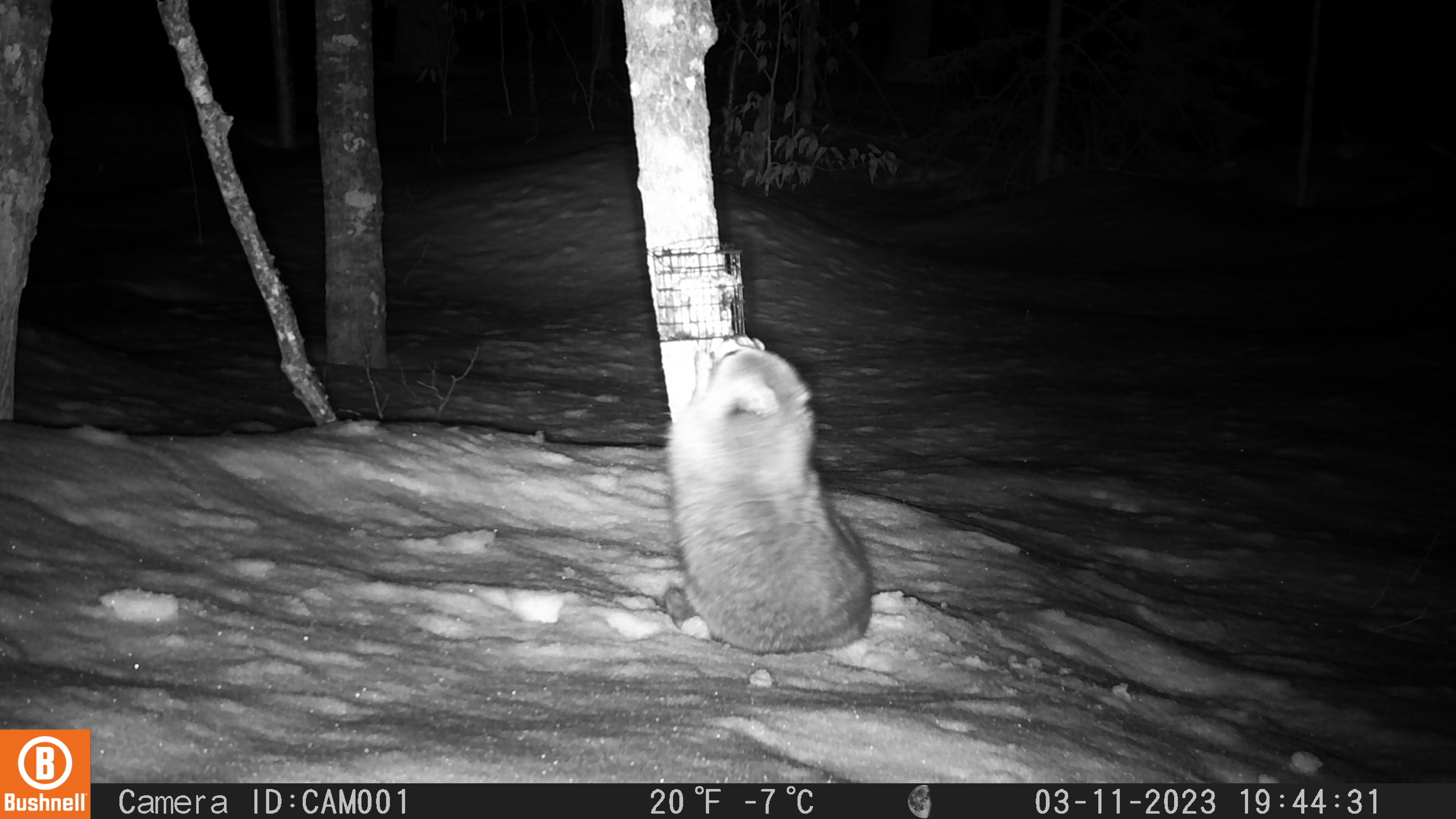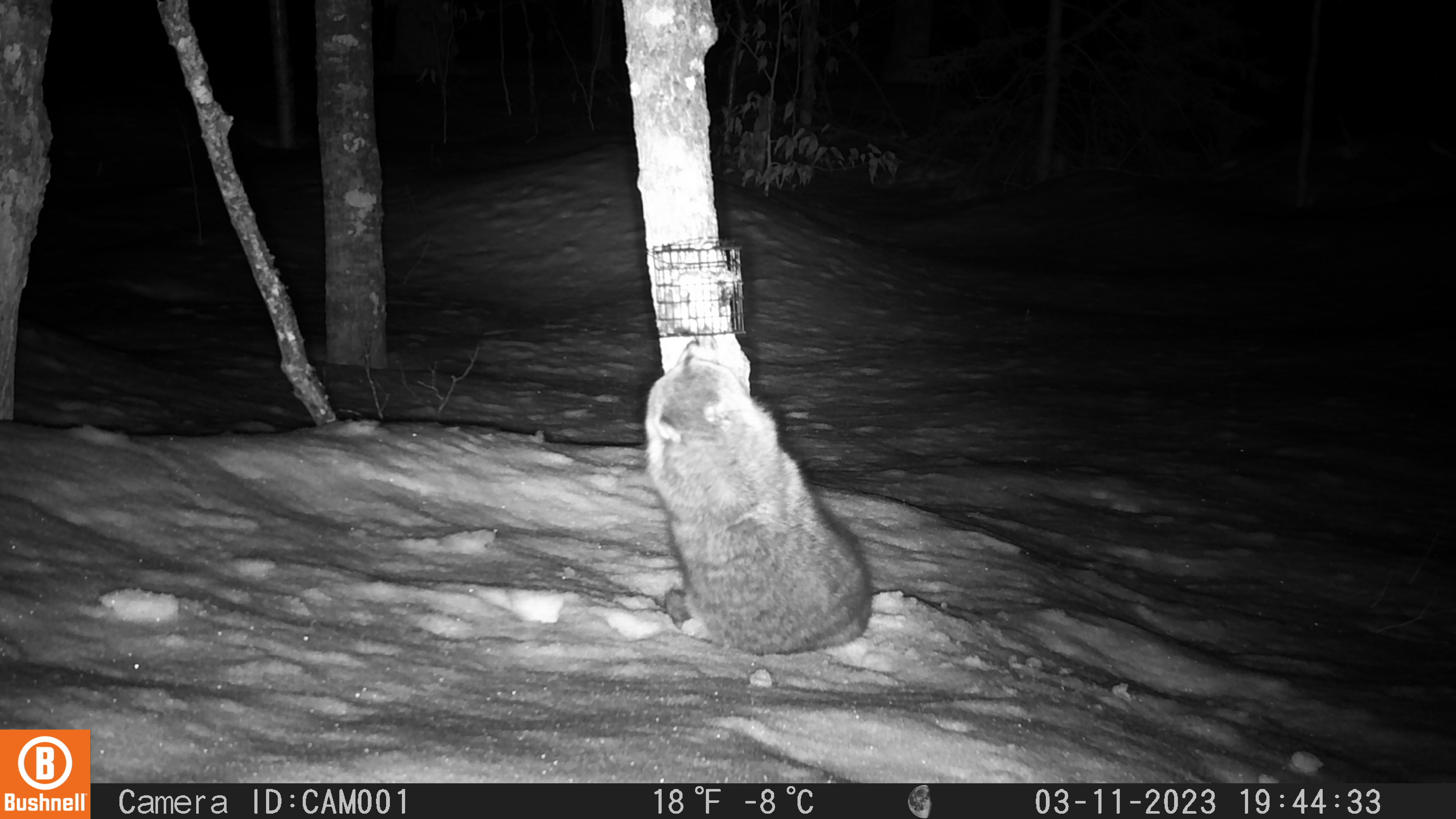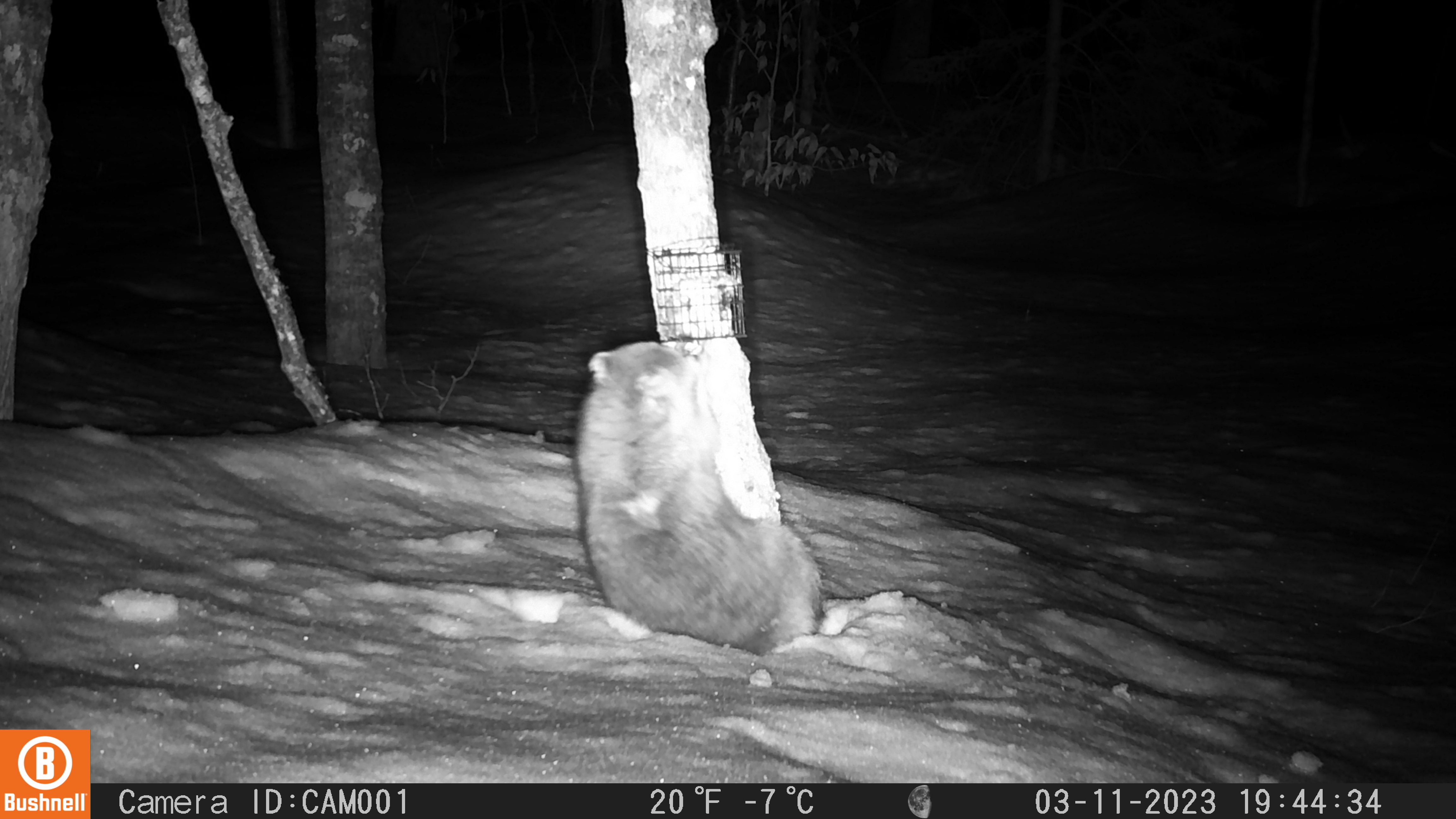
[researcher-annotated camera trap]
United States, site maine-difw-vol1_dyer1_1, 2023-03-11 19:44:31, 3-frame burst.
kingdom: Animalia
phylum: Chordata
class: Mammalia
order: Carnivora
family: Procyonidae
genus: Procyon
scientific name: Procyon lotor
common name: raccoon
Raccoon (Procyon lotor).